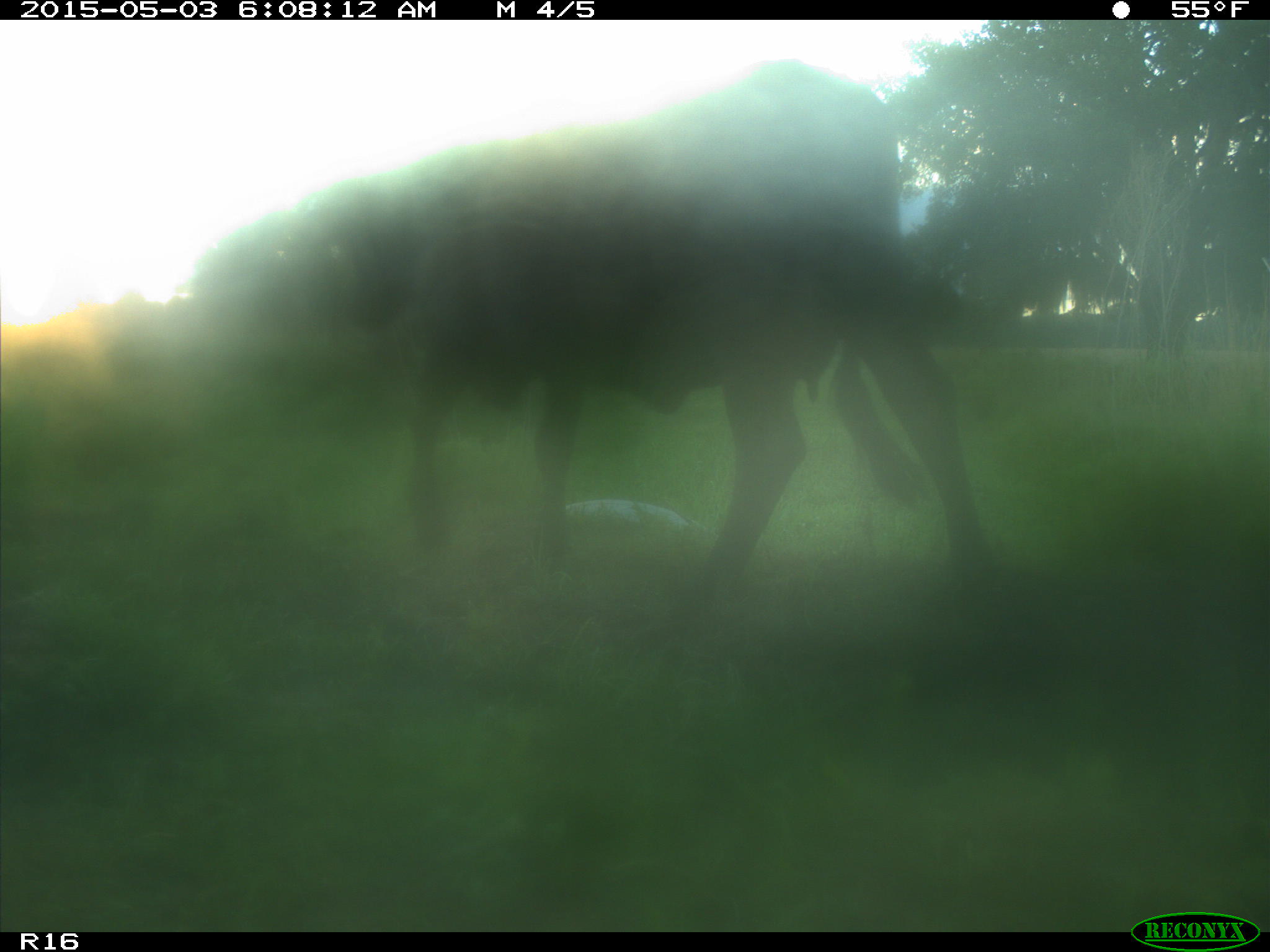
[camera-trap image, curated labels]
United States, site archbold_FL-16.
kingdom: Animalia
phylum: Chordata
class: Mammalia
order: Artiodactyla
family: Bovidae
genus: Bos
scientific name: Bos taurus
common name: domestic cow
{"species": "Bos taurus (domestic cow)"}